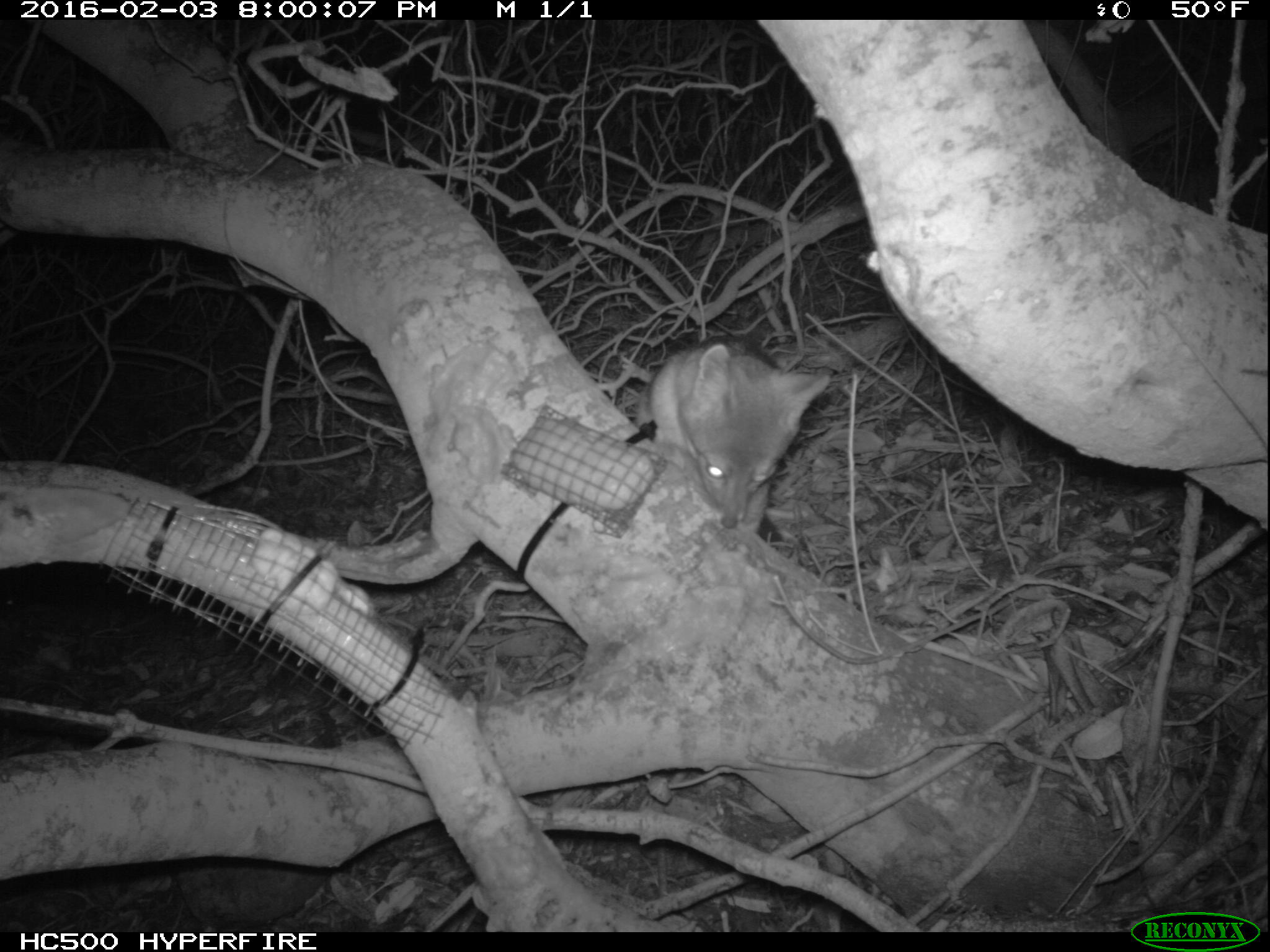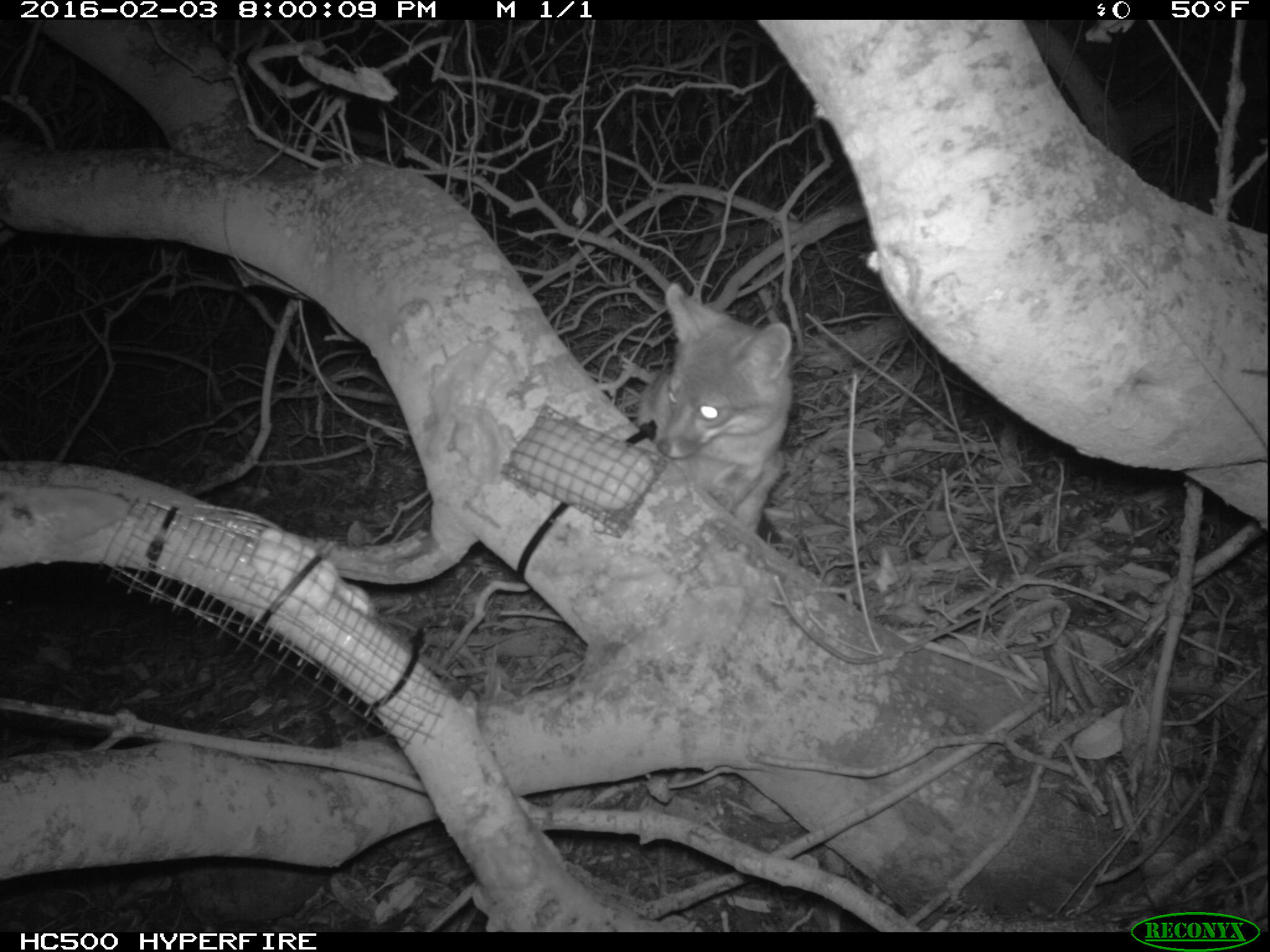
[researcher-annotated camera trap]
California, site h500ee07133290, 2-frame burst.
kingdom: Animalia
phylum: Chordata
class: Mammalia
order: Carnivora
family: Canidae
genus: Urocyon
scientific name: Urocyon littoralis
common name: island fox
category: fox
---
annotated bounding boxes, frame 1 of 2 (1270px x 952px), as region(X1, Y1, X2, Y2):
fox: region(631, 333, 830, 536)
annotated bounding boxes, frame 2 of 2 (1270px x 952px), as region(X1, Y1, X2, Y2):
fox: region(637, 281, 794, 532)